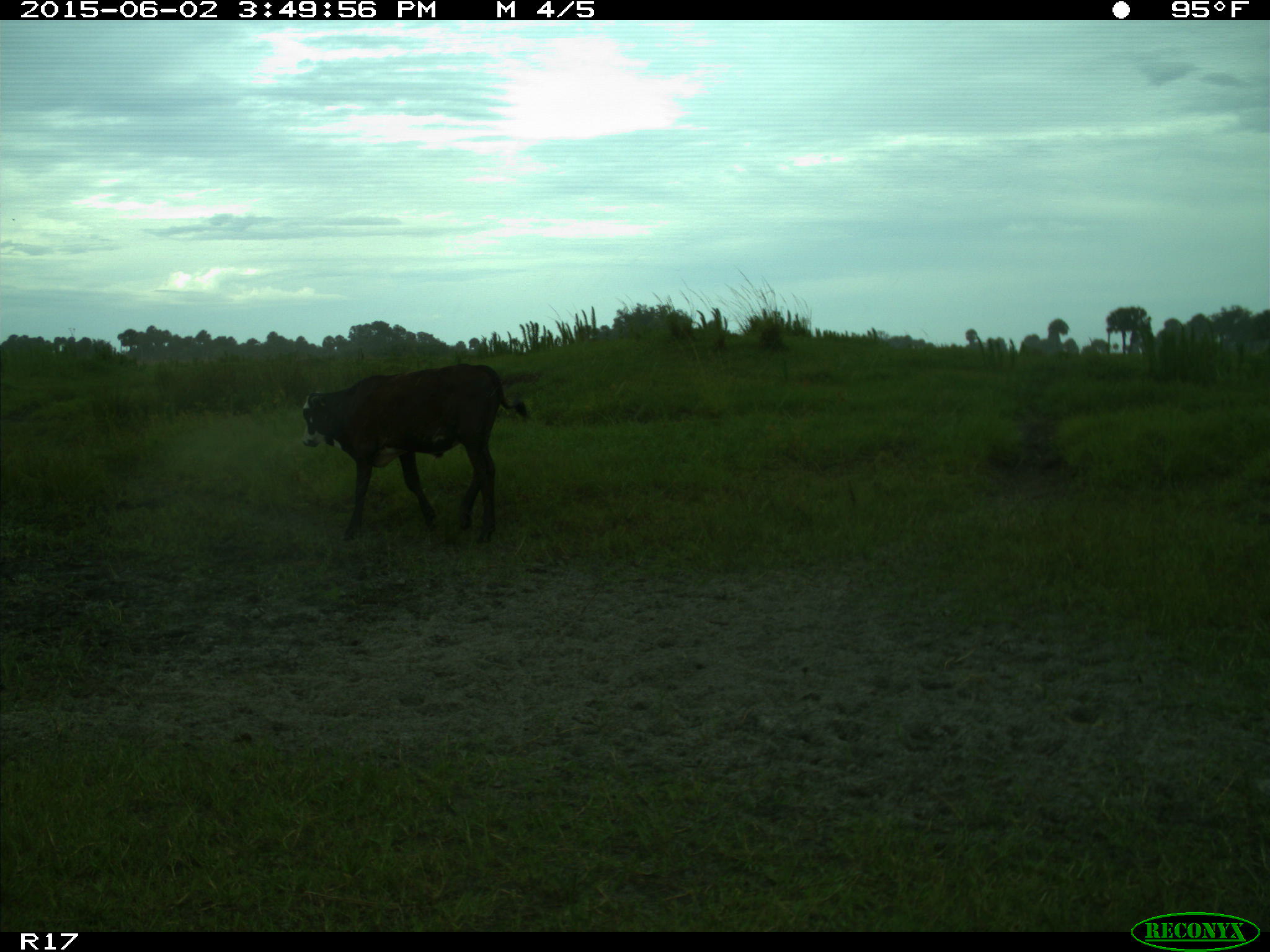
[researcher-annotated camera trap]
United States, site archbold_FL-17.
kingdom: Animalia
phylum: Chordata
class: Mammalia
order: Artiodactyla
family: Bovidae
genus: Bos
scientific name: Bos taurus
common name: domestic cow